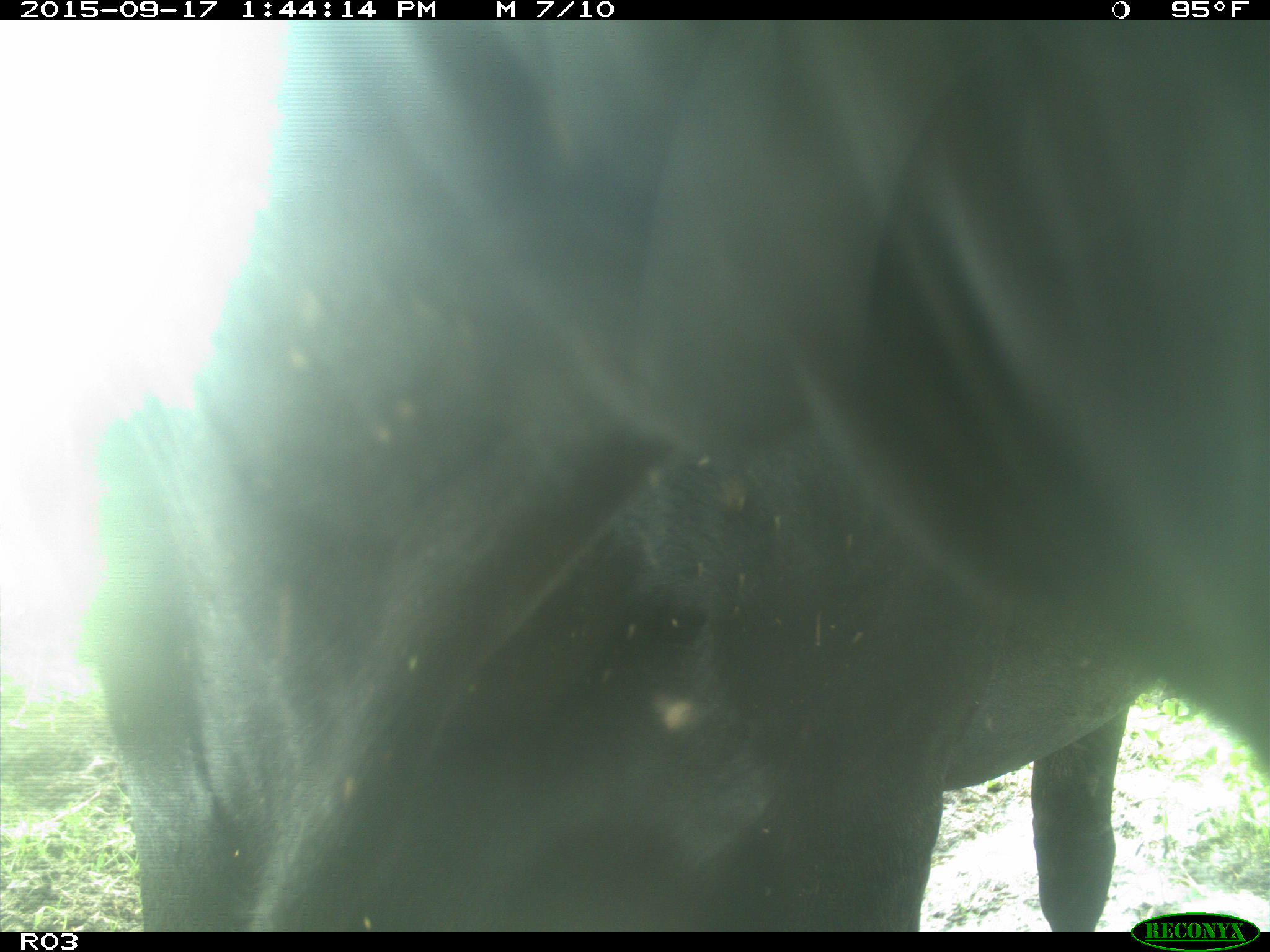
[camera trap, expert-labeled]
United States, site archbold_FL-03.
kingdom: Animalia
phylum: Chordata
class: Mammalia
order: Artiodactyla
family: Bovidae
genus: Bos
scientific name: Bos taurus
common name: domestic cow